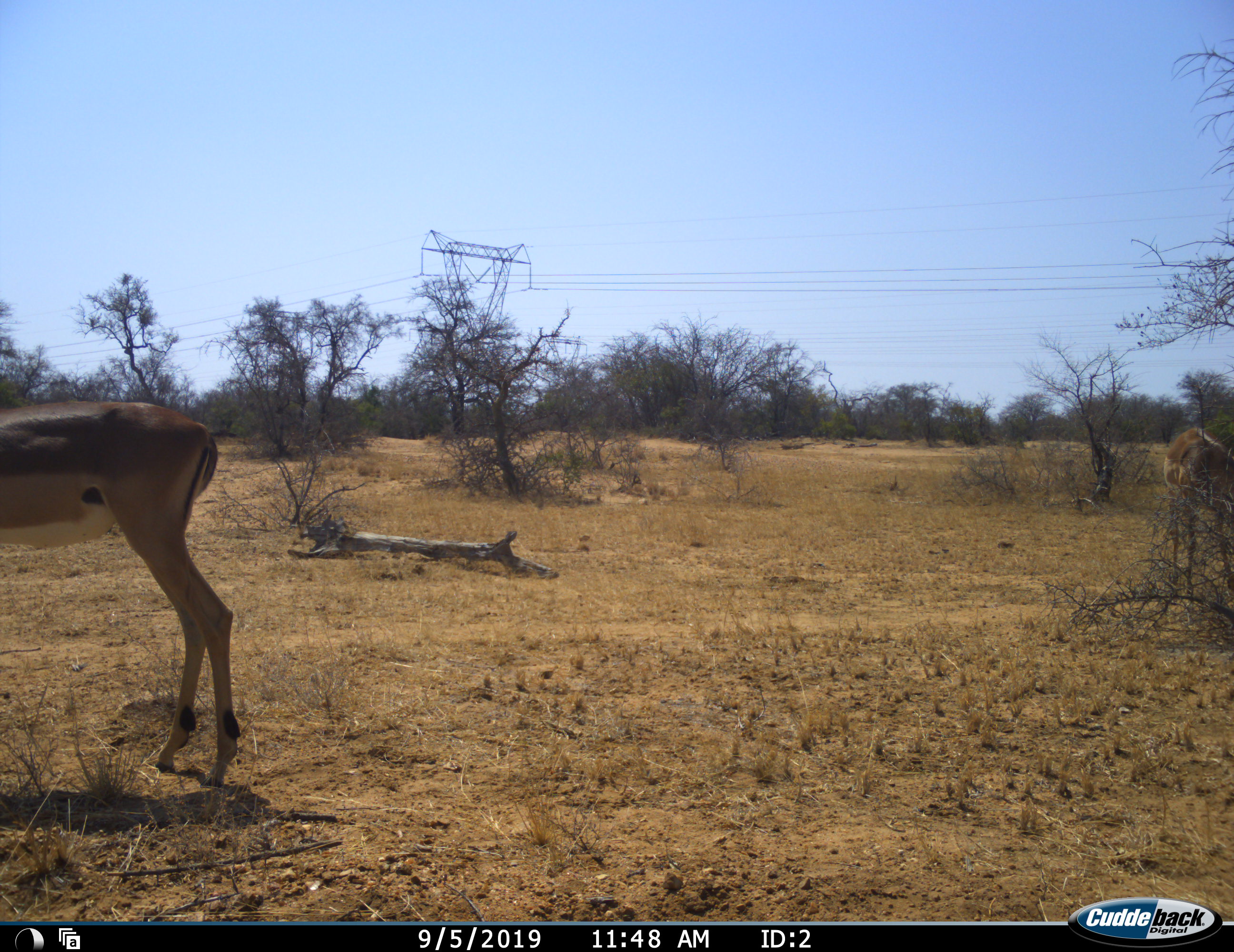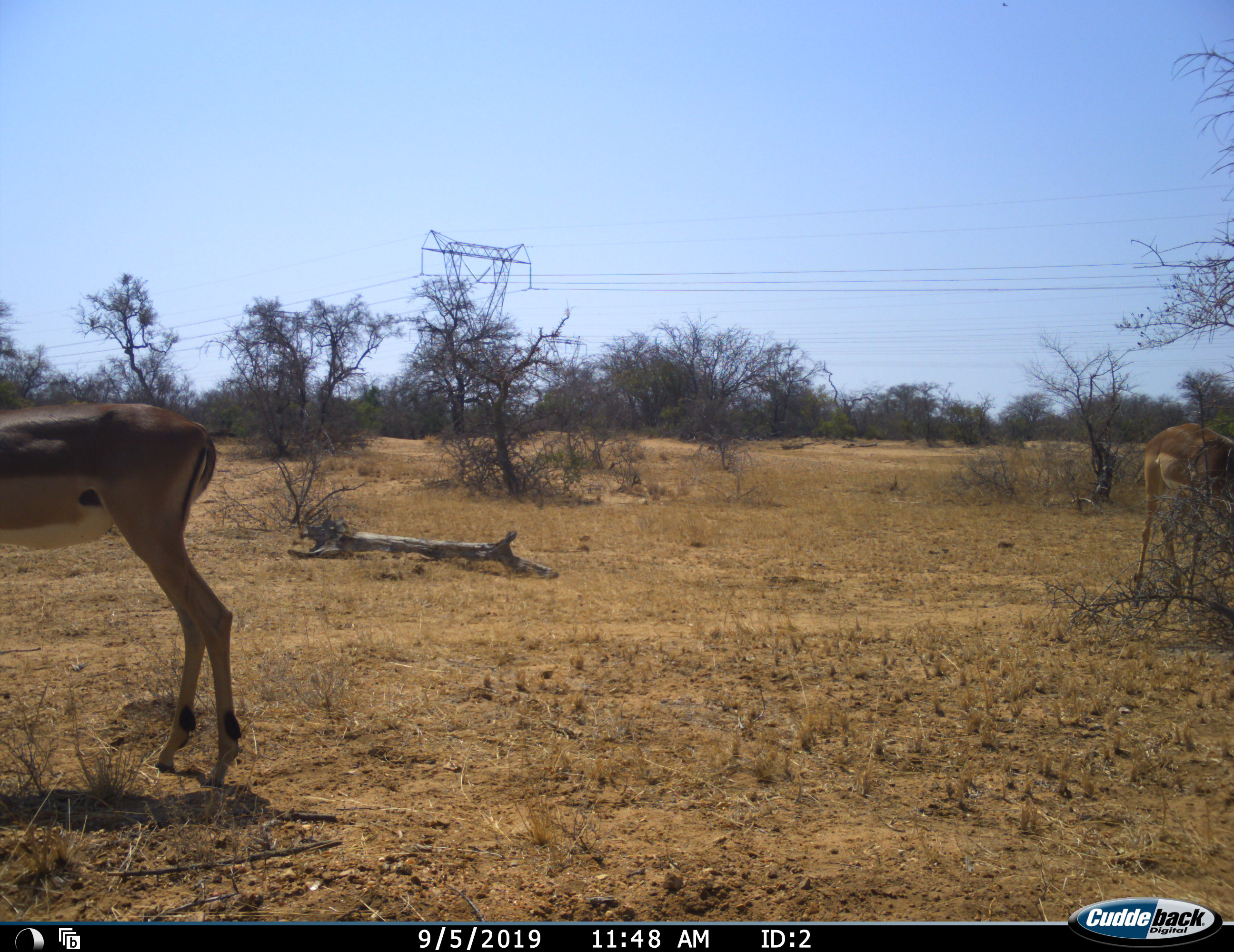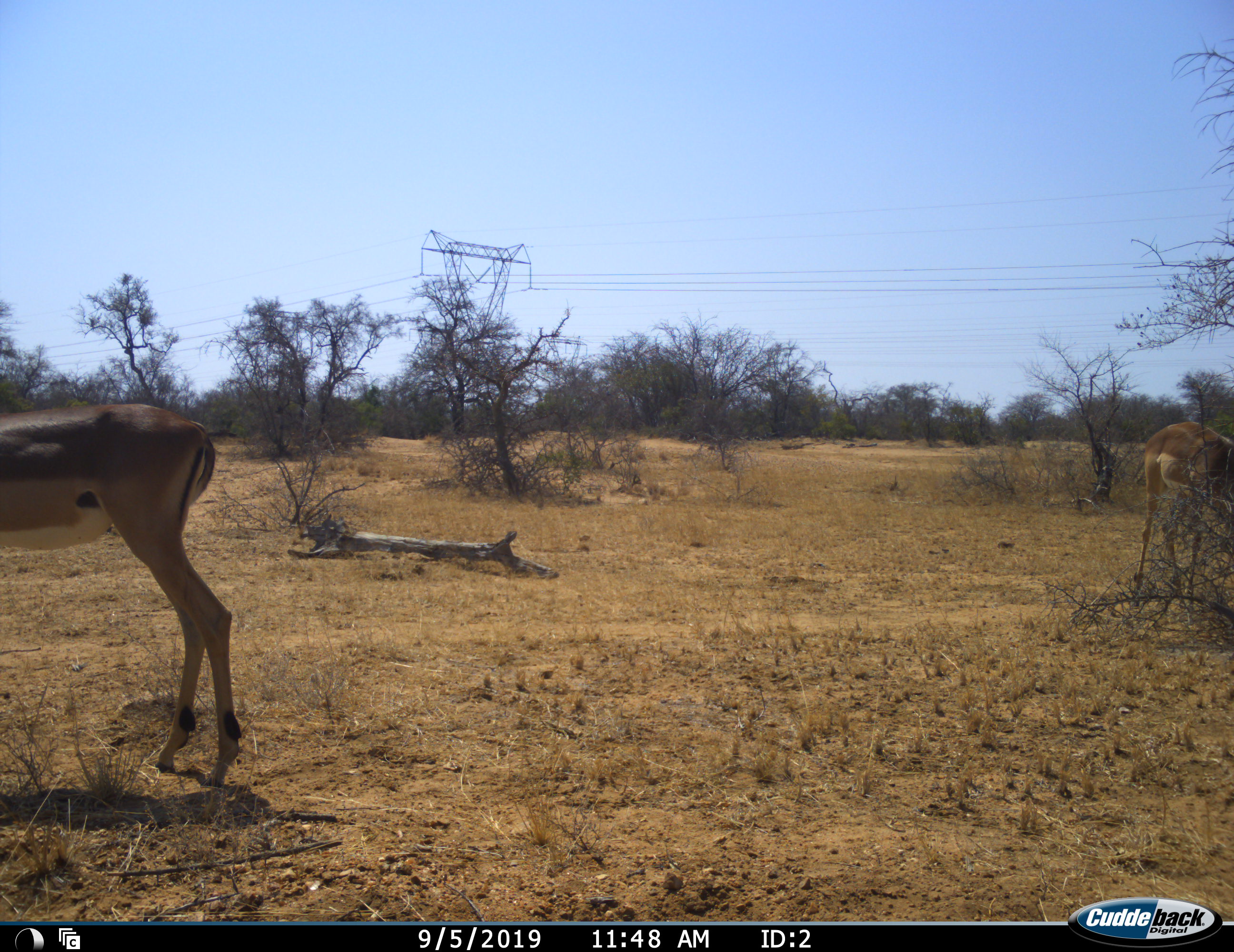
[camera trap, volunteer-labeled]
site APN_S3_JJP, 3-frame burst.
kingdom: Animalia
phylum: Chordata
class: Mammalia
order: Artiodactyla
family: Bovidae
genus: Aepyceros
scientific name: Aepyceros melampus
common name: impala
Impala (Aepyceros melampus), count 2. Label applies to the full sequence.